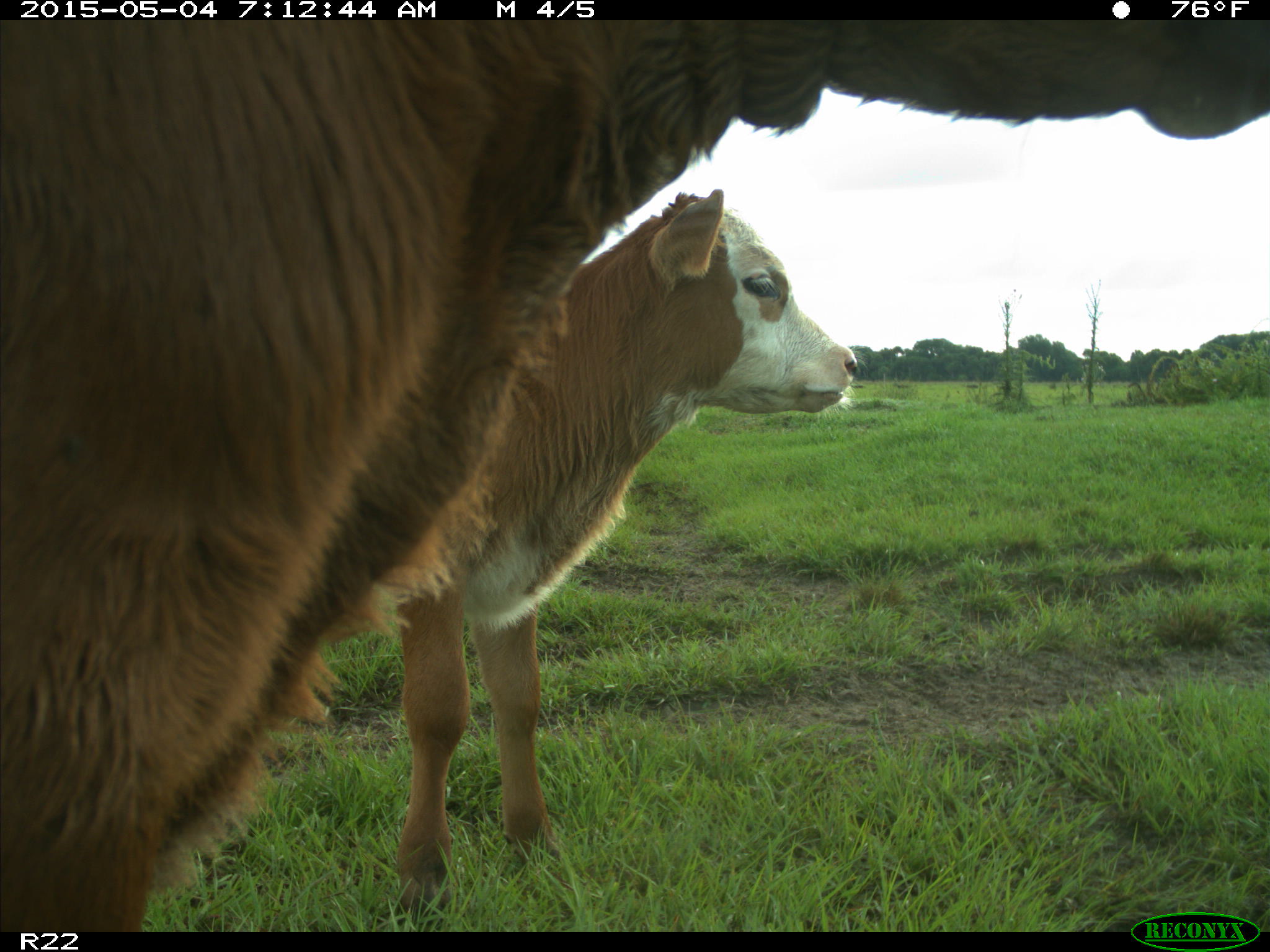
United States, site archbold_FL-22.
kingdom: Animalia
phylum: Chordata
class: Mammalia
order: Artiodactyla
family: Bovidae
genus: Bos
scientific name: Bos taurus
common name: domestic cow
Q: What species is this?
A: Bos taurus (domestic cow).